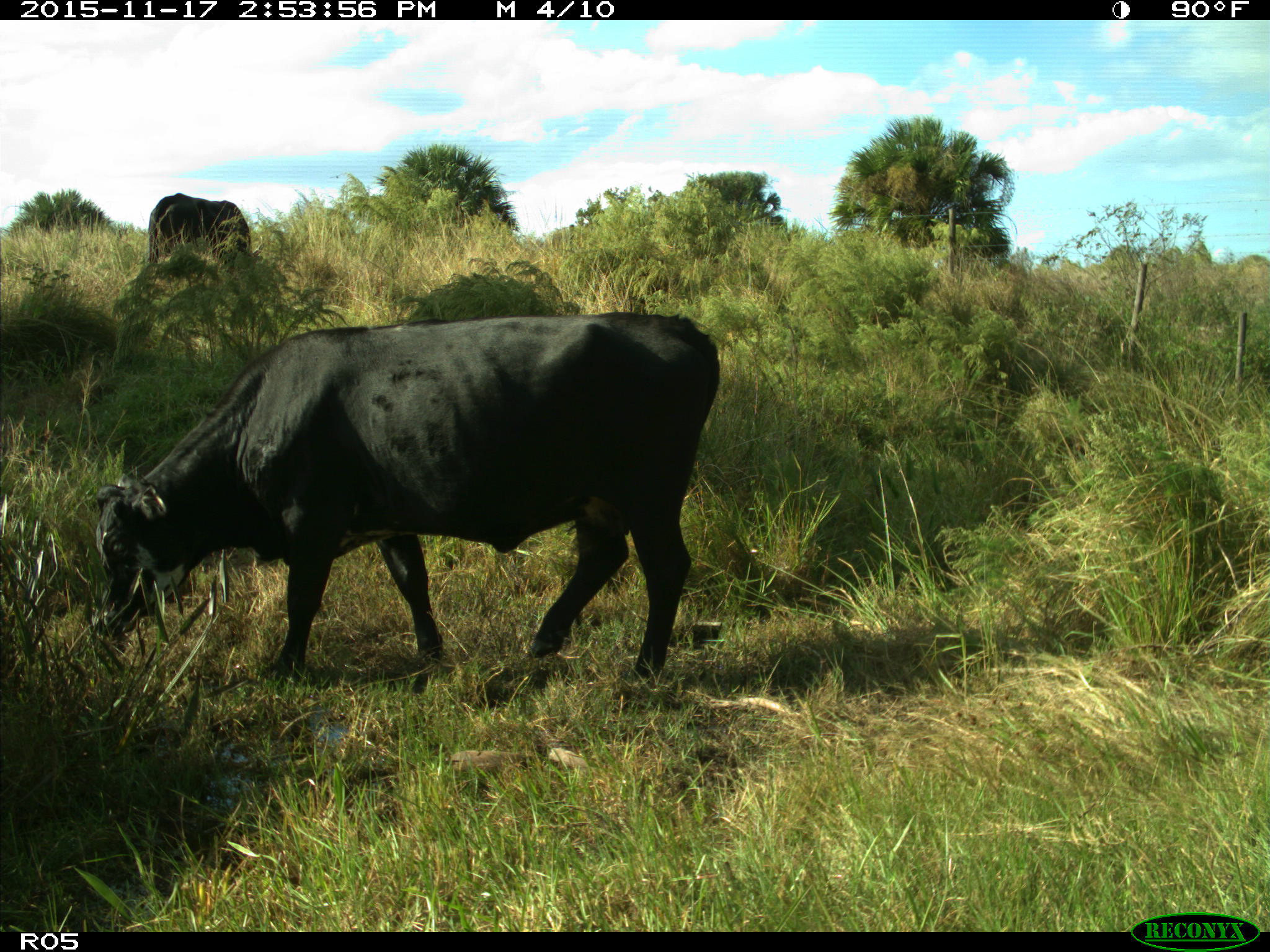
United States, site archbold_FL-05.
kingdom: Animalia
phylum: Chordata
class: Mammalia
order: Artiodactyla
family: Bovidae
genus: Bos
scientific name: Bos taurus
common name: domestic cow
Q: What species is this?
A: Bos taurus (domestic cow).